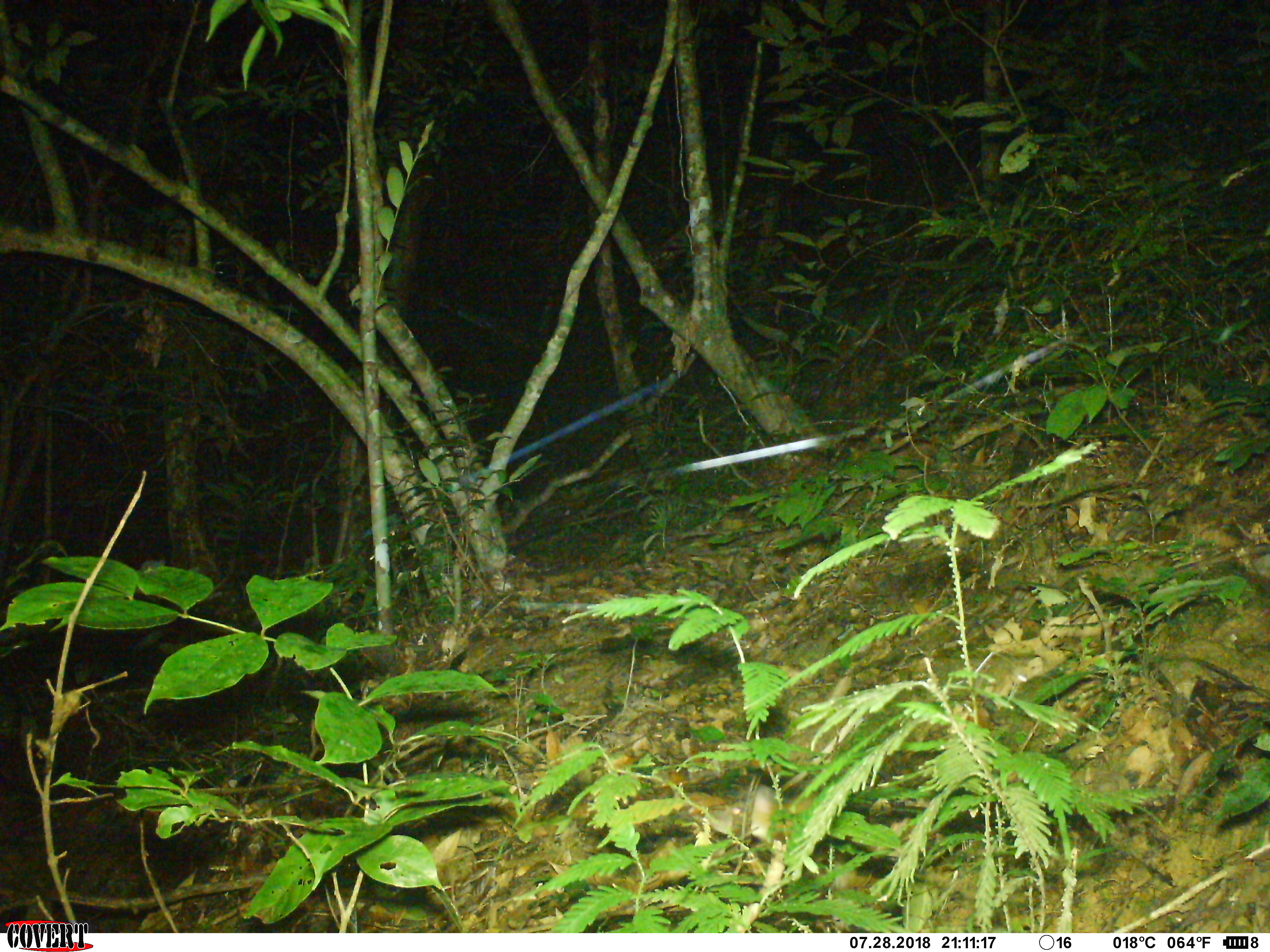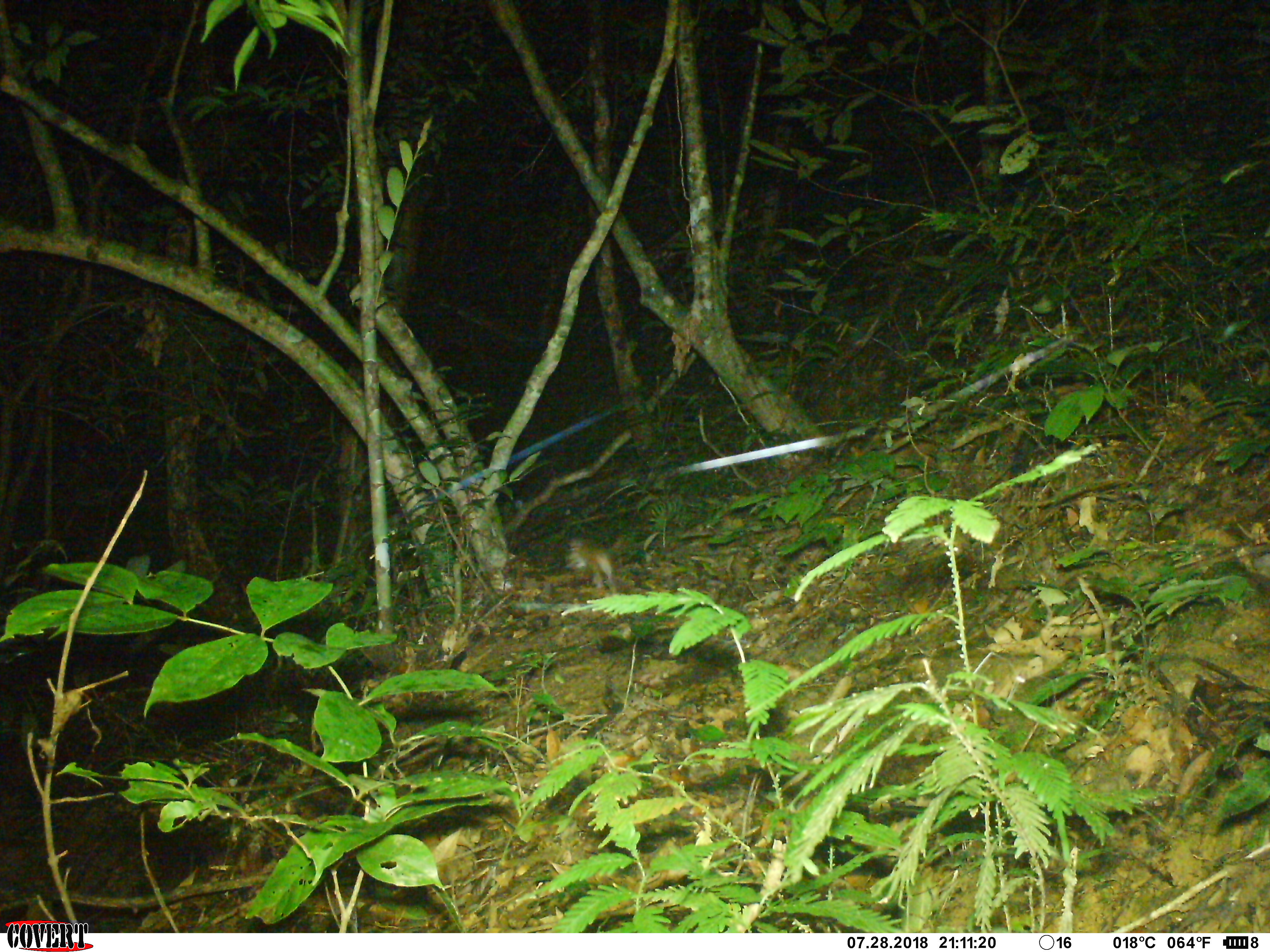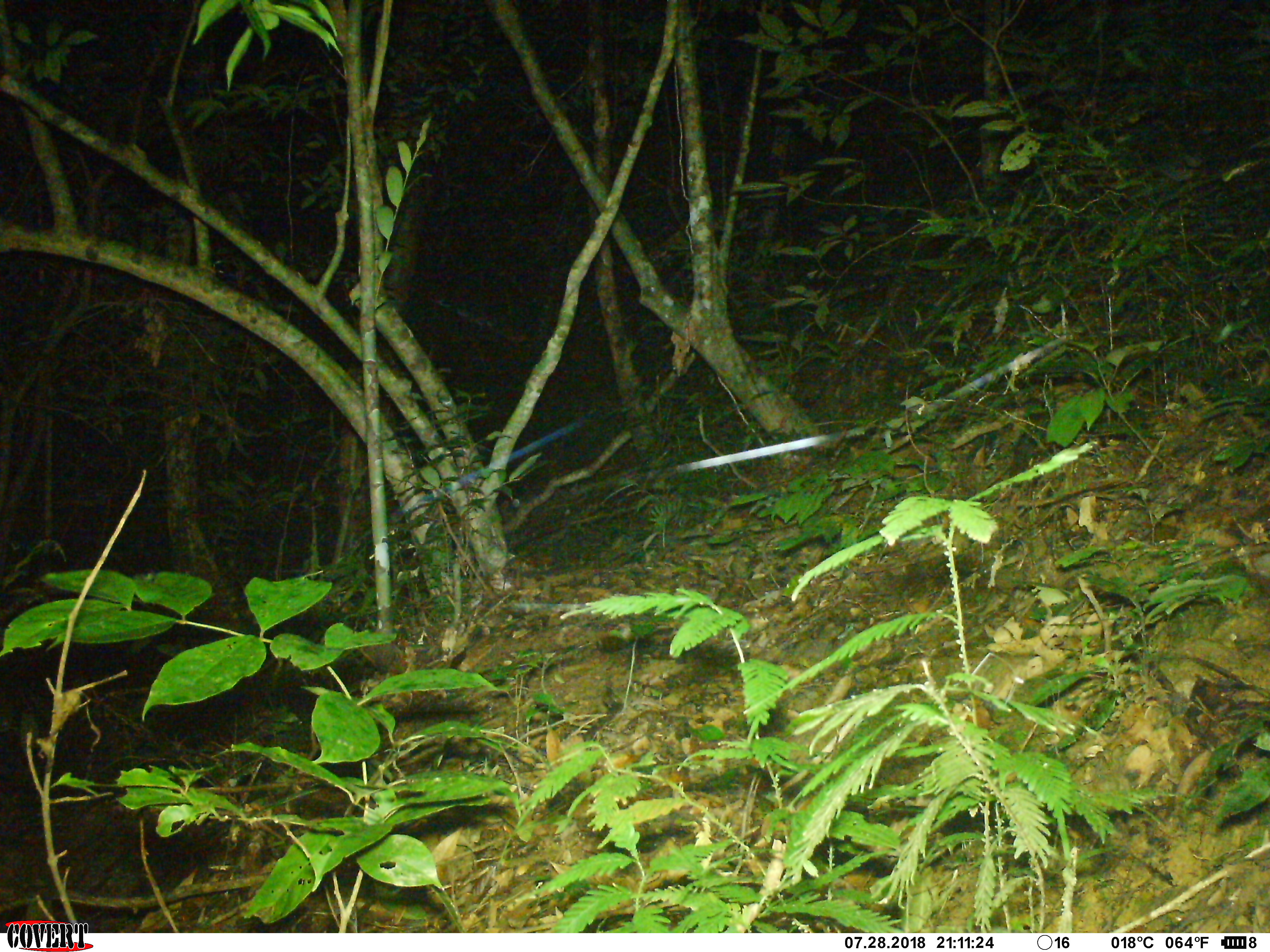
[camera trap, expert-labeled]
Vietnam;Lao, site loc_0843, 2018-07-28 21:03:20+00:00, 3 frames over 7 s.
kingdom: Animalia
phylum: Chordata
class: Mammalia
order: Rodentia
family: Muridae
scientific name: Muridae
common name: old-world mice and rats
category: unidentified murid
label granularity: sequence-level